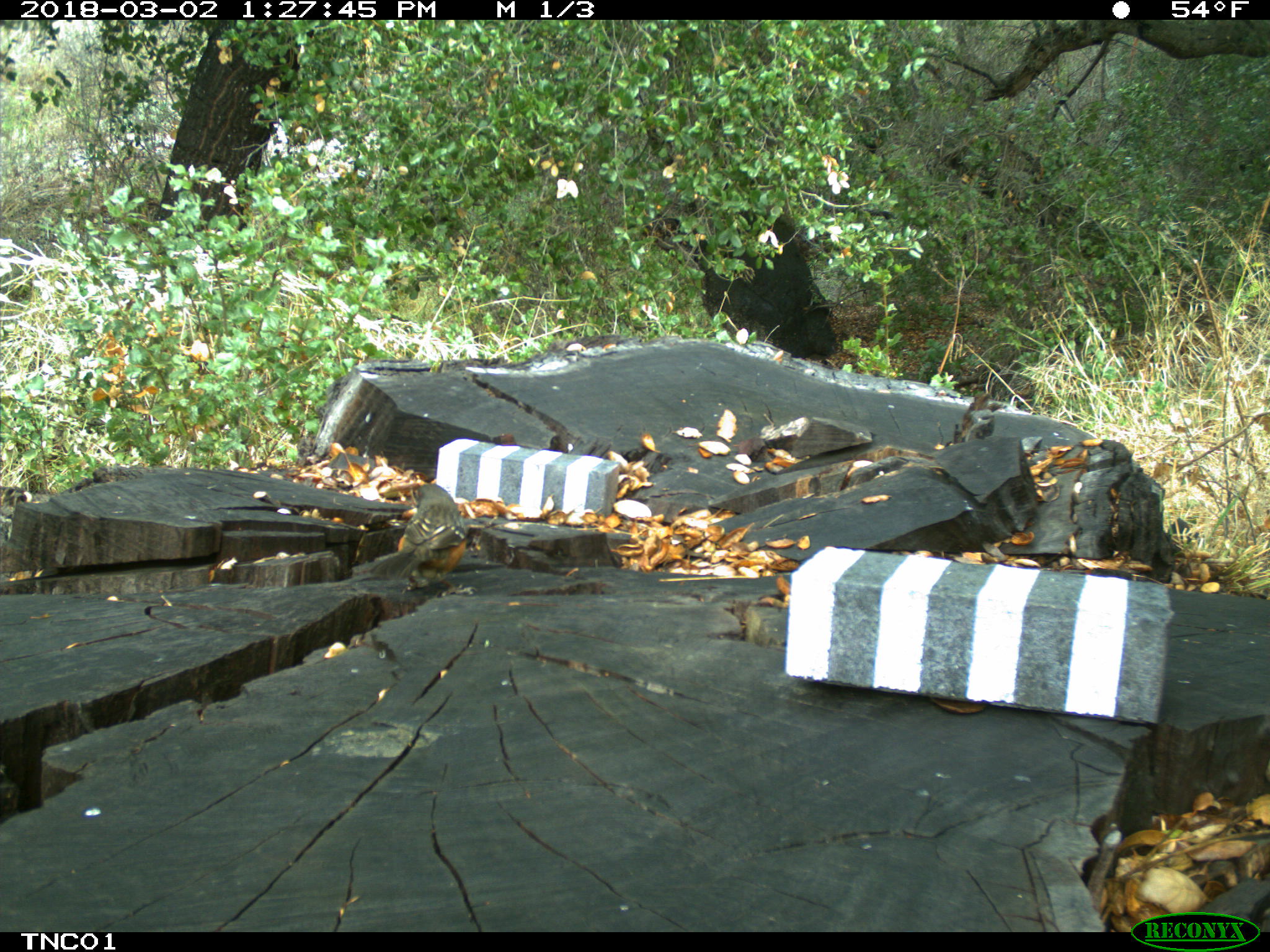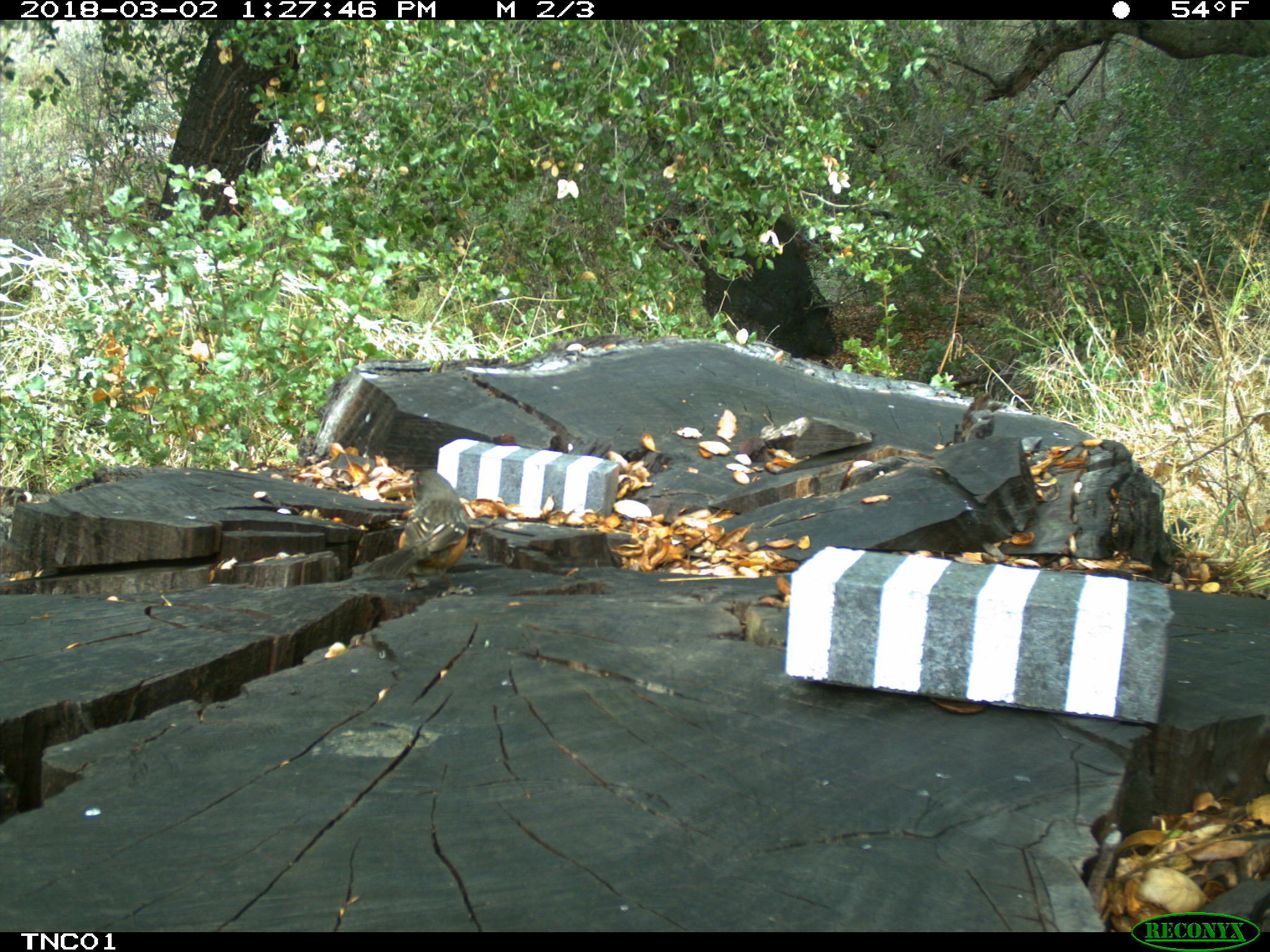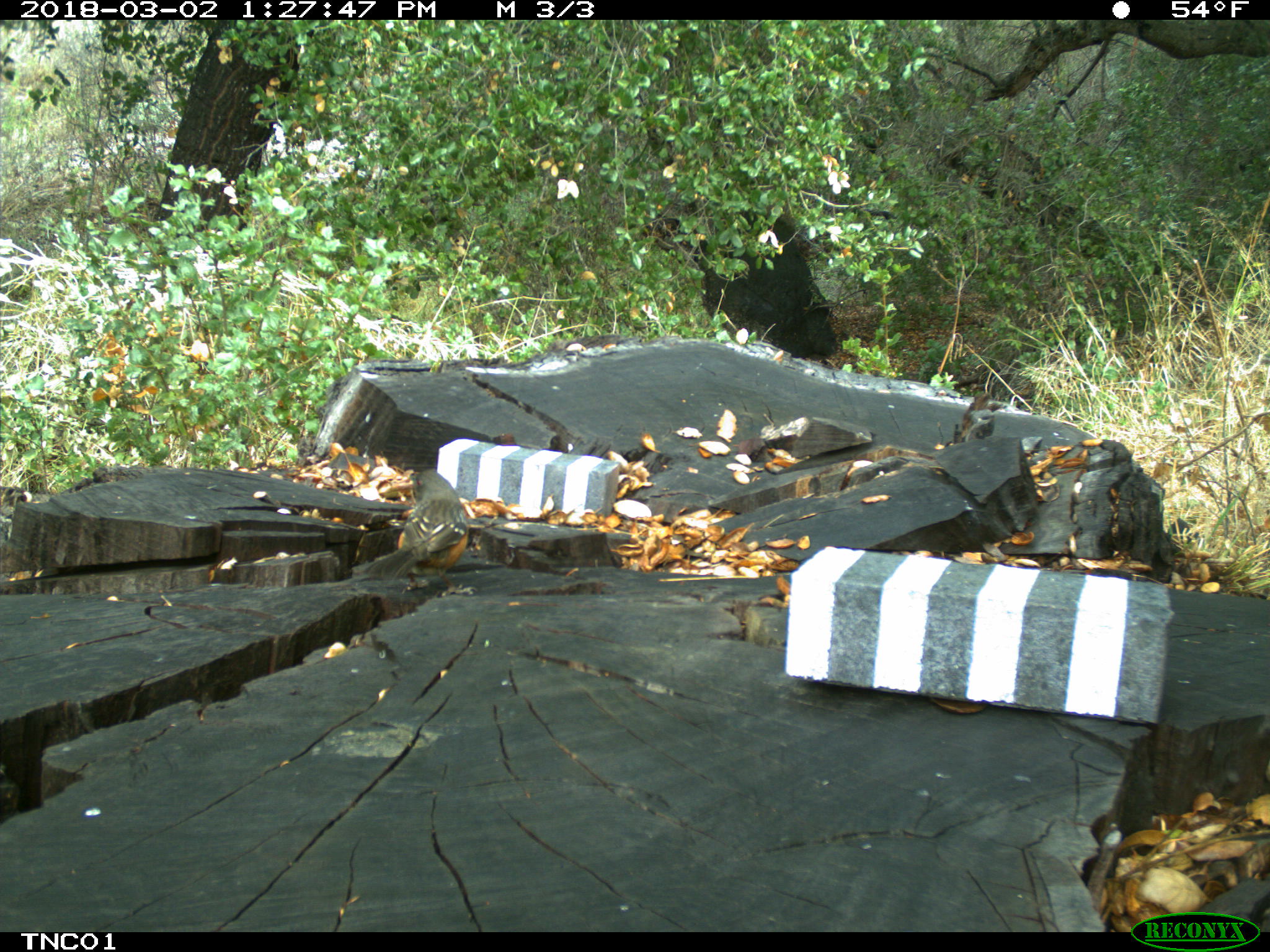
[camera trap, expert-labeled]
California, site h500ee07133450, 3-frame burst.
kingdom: Animalia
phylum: Chordata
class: Aves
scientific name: Aves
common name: bird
Bird (Aves).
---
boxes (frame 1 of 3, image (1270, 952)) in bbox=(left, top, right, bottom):
bird: bbox=(352, 483, 477, 596)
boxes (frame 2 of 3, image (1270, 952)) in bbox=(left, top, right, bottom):
bird: bbox=(355, 469, 478, 597)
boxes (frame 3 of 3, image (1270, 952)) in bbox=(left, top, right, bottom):
bird: bbox=(362, 470, 477, 596)